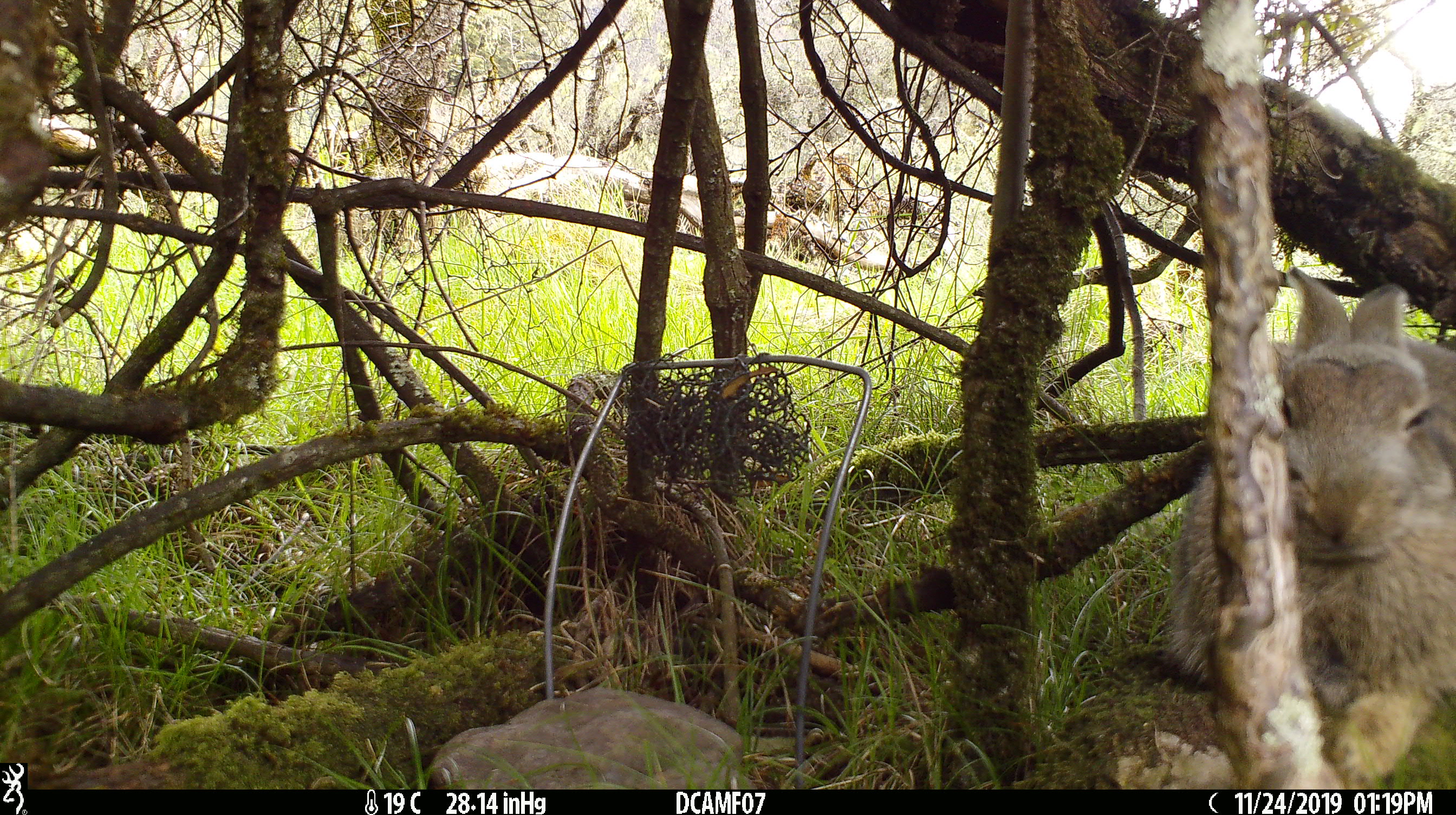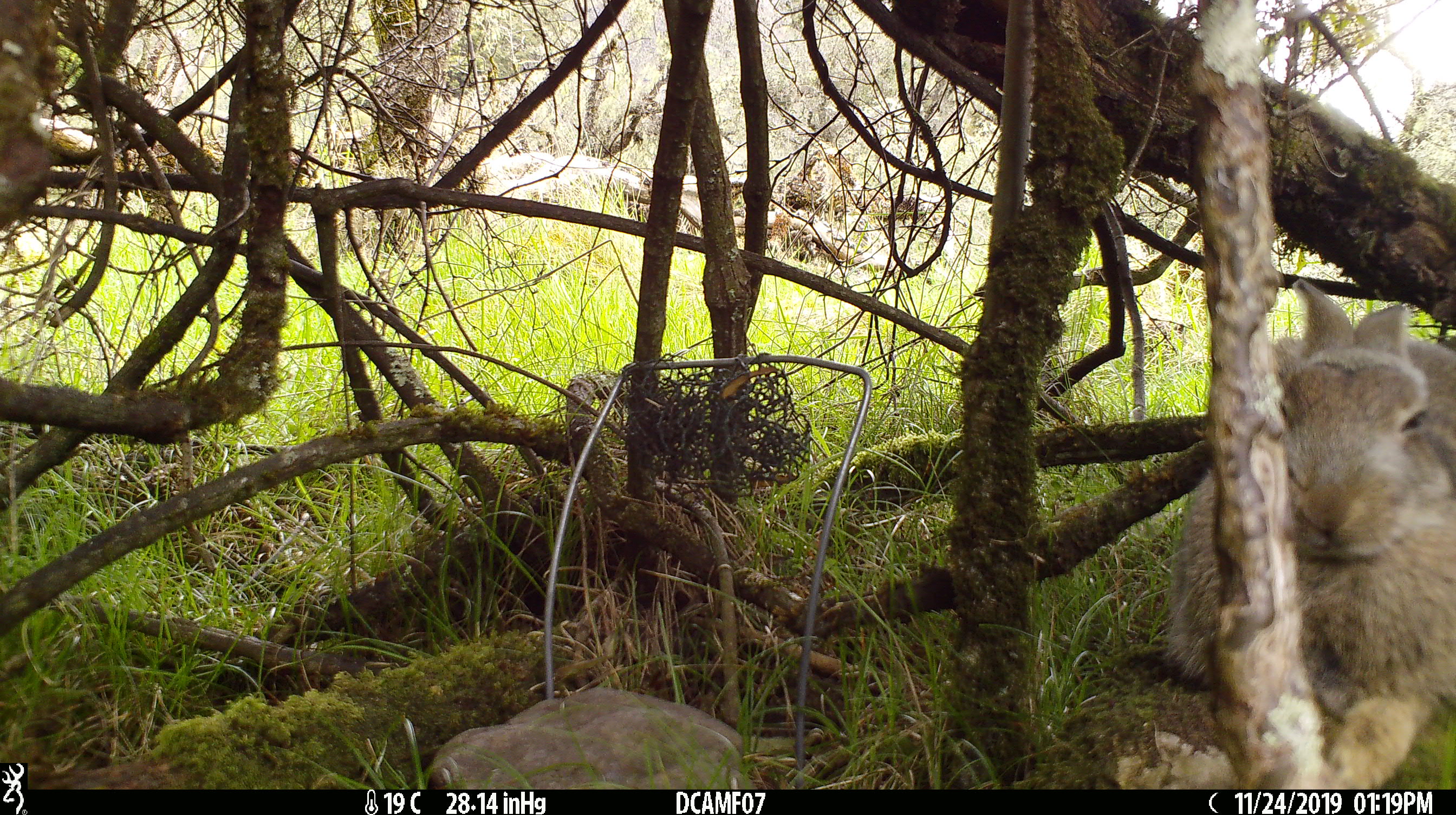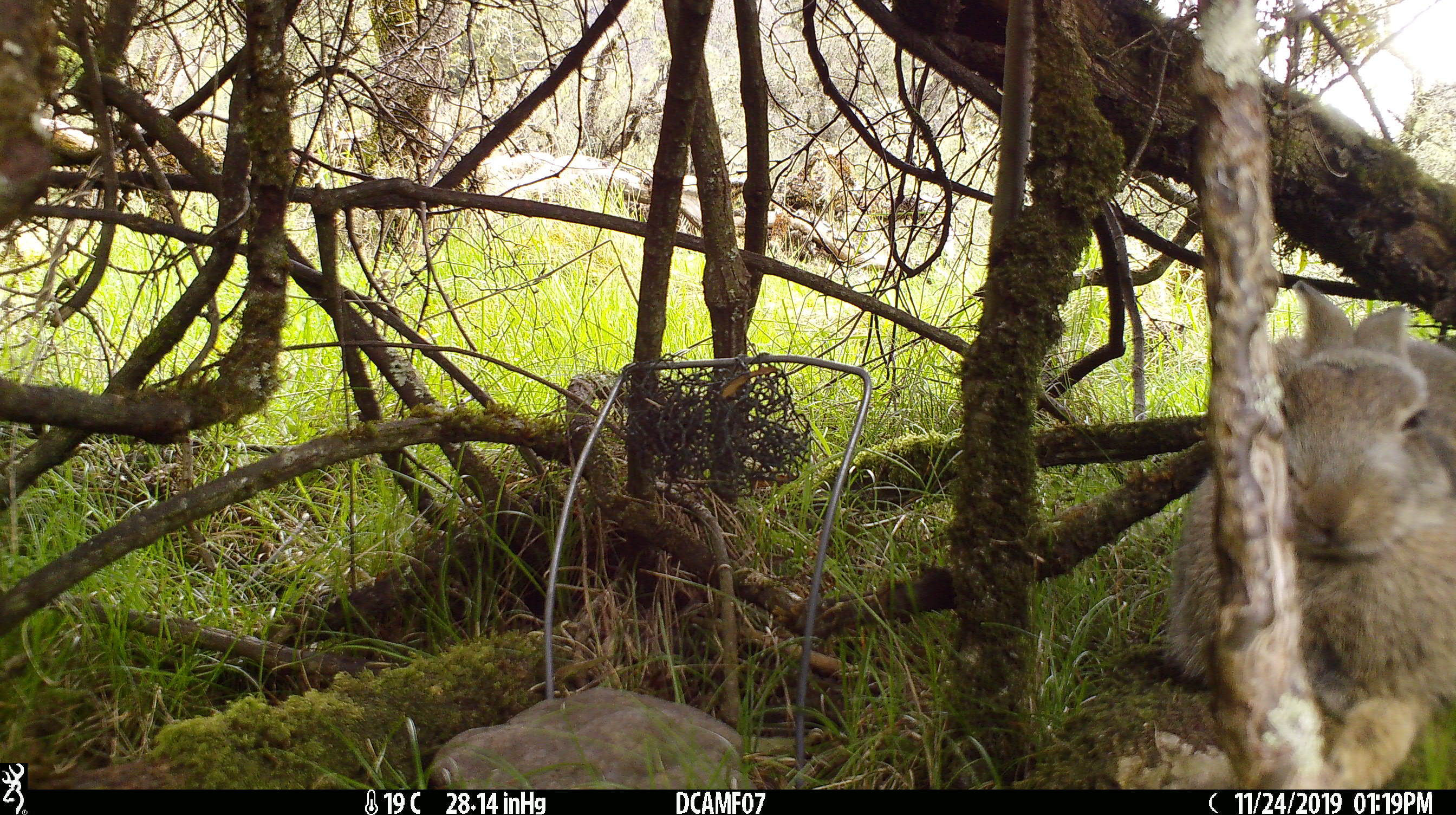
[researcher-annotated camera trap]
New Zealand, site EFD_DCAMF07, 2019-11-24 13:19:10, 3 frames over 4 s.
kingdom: Animalia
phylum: Chordata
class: Mammalia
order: Lagomorpha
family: Leporidae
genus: Oryctolagus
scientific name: Oryctolagus cuniculus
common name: european rabbit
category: rabbit